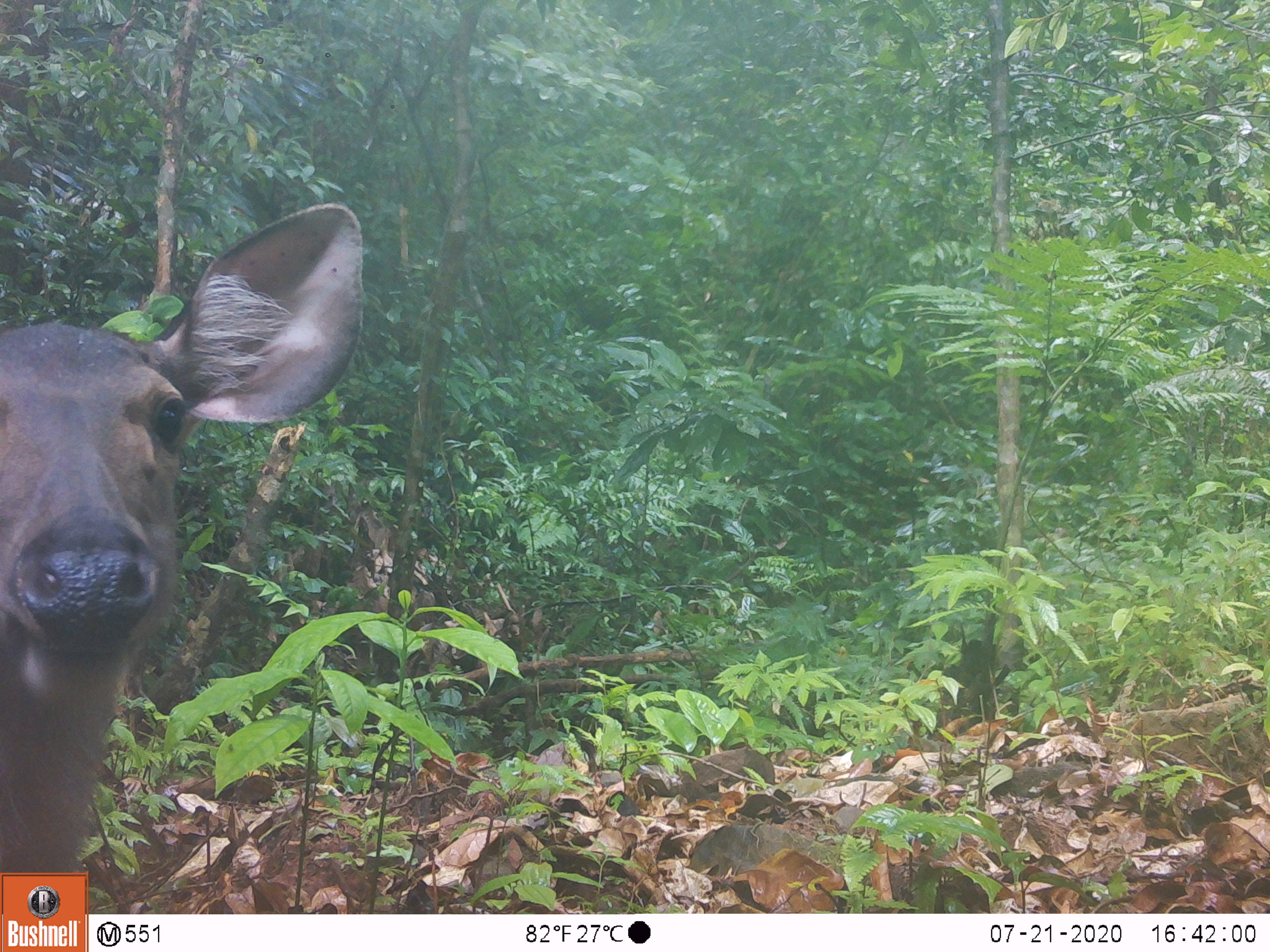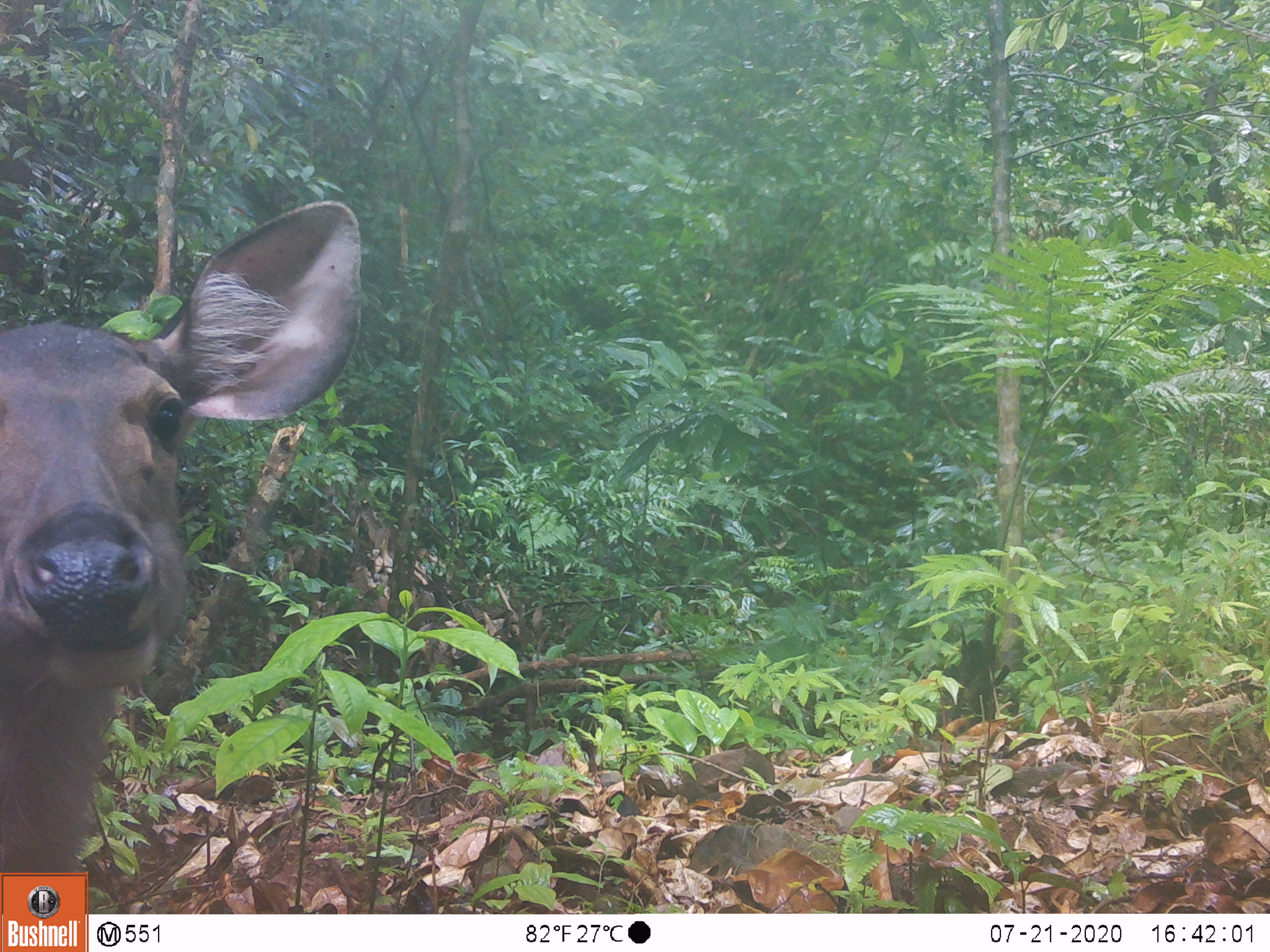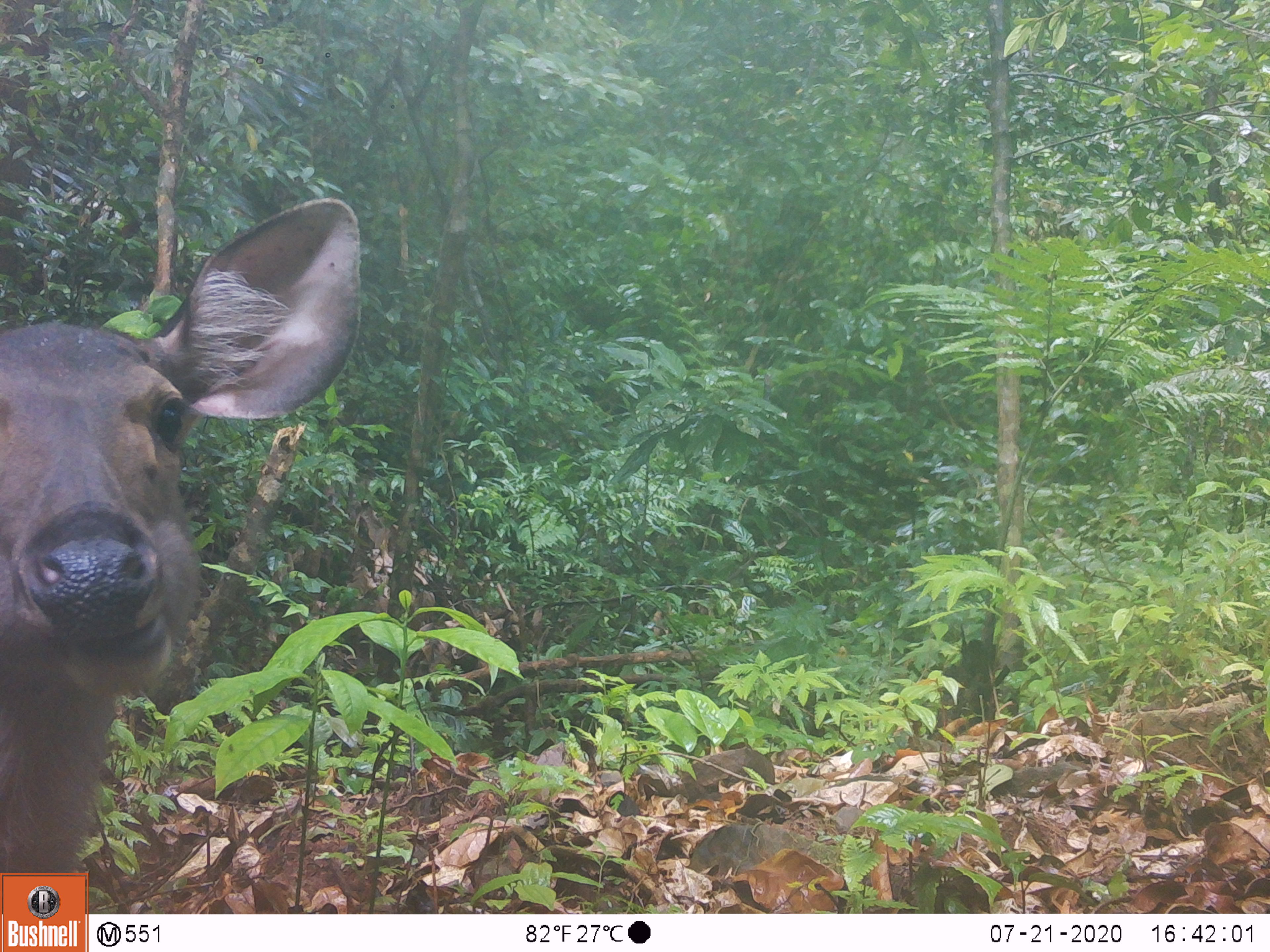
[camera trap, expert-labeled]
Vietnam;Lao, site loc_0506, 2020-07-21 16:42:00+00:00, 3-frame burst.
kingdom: Animalia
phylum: Chordata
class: Mammalia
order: Artiodactyla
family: Cervidae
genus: Rusa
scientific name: Rusa unicolor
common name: sambar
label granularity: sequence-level